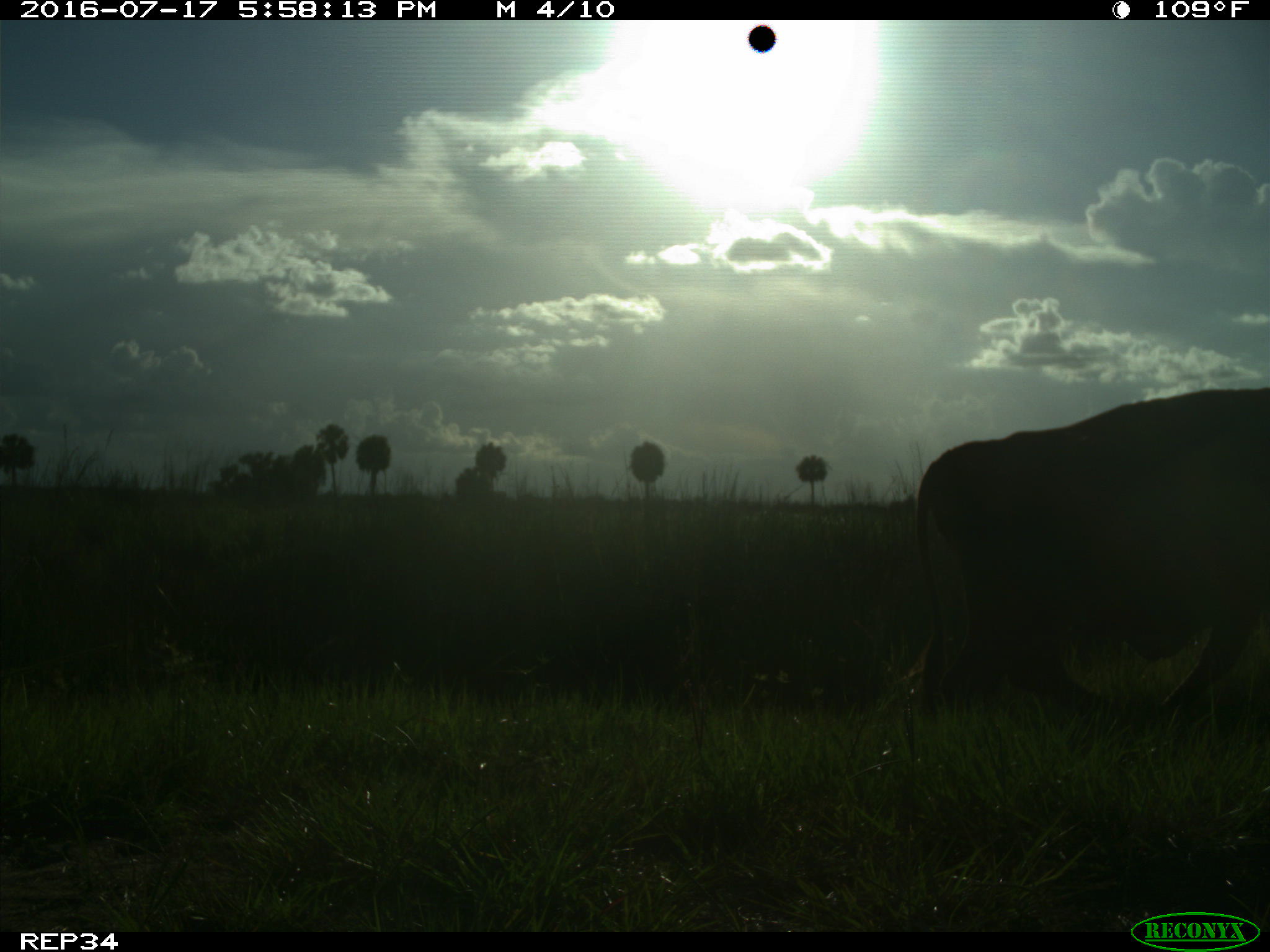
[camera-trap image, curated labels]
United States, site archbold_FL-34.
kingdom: Animalia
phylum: Chordata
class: Mammalia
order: Artiodactyla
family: Bovidae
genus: Bos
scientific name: Bos taurus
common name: domestic cow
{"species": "Bos taurus (domestic cow)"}